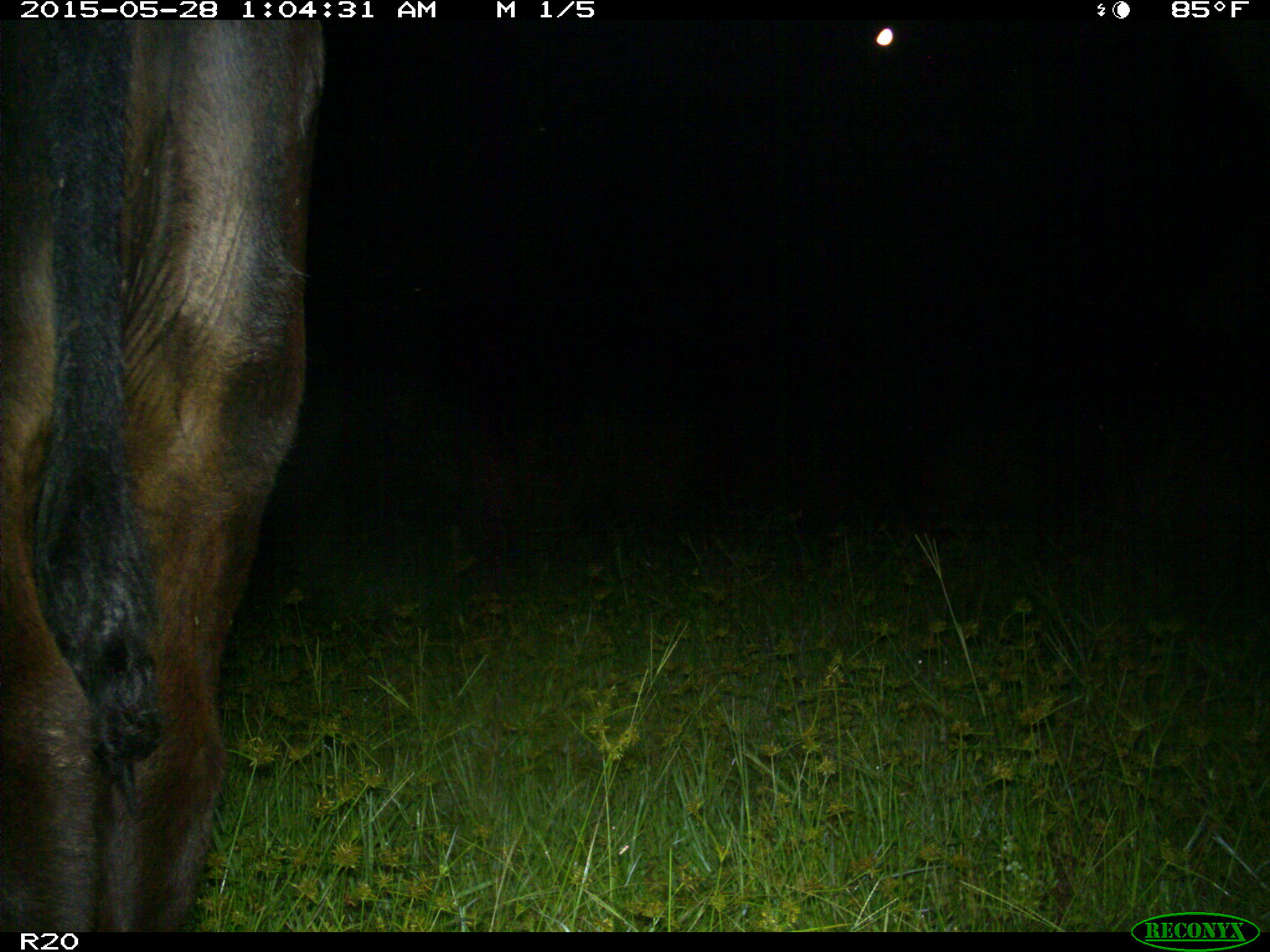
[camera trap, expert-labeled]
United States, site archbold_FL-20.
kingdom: Animalia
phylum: Chordata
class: Mammalia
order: Artiodactyla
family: Bovidae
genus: Bos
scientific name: Bos taurus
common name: domestic cow